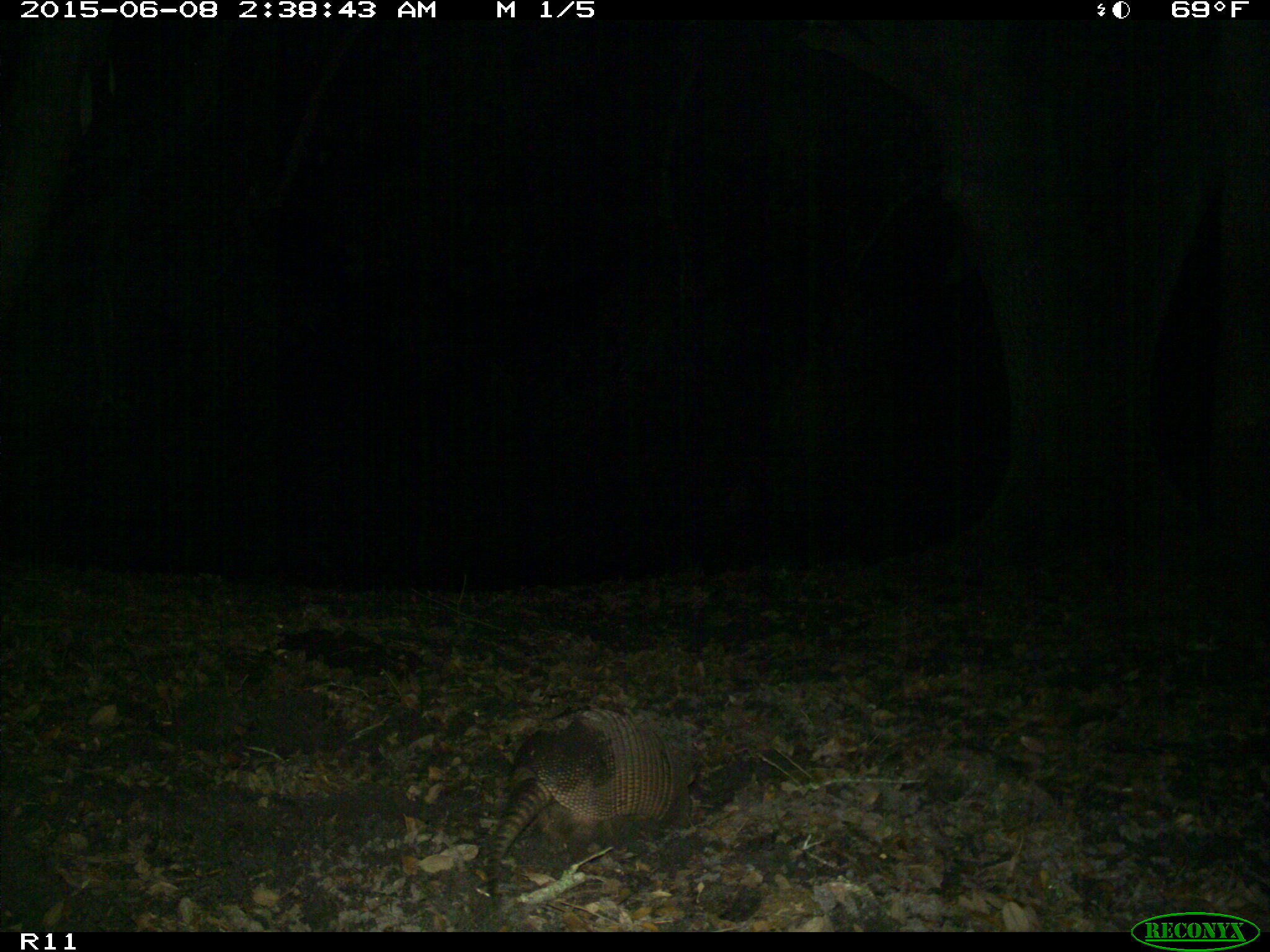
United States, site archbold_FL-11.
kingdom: Animalia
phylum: Chordata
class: Mammalia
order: Cingulata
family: Dasypodidae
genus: Dasypus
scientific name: Dasypus novemcinctus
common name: nine-banded armadillo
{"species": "Dasypus novemcinctus (nine-banded armadillo)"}